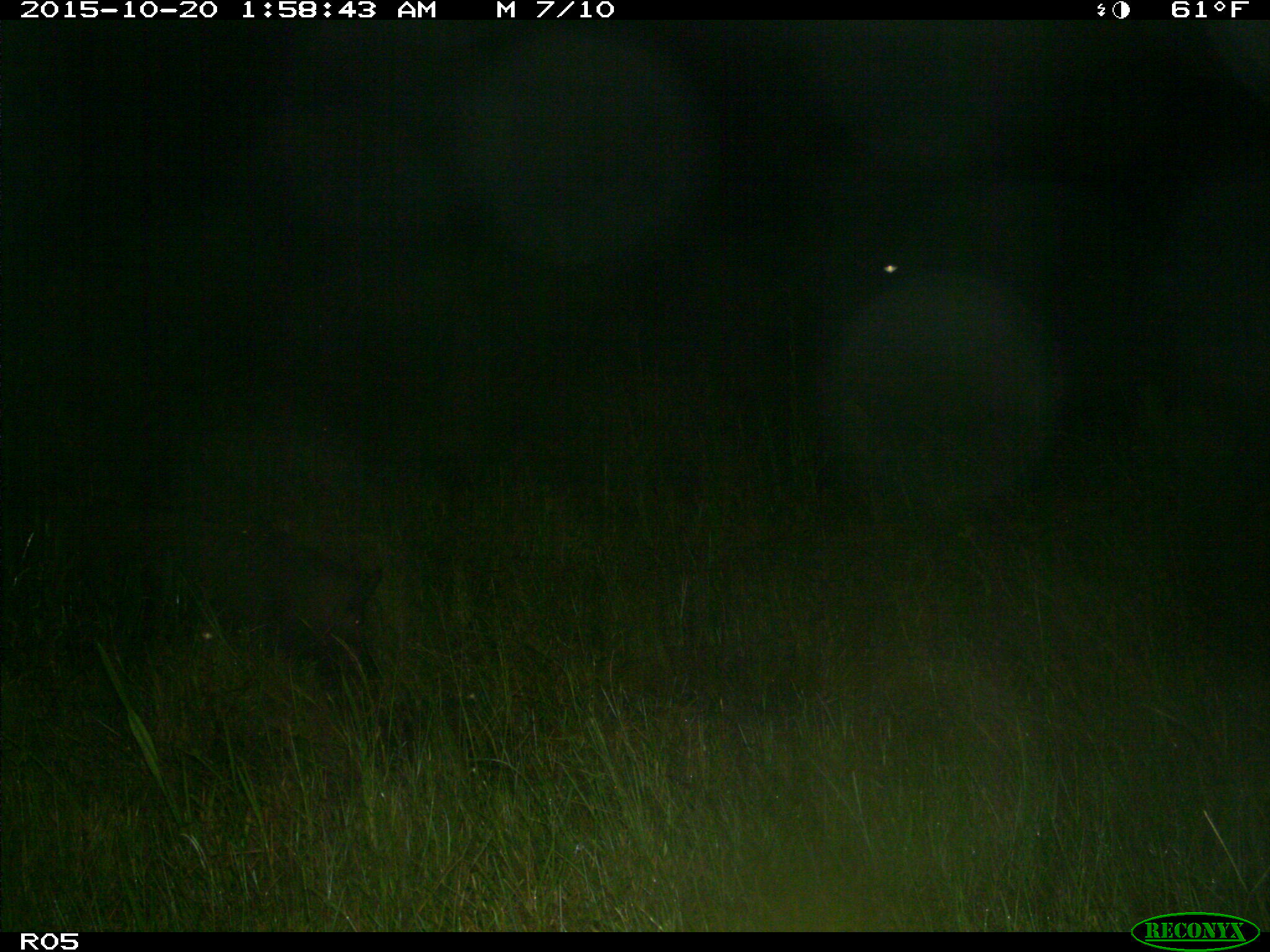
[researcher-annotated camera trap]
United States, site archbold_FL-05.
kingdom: Animalia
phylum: Chordata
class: Mammalia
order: Artiodactyla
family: Suidae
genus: Sus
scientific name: Sus scrofa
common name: wild boar